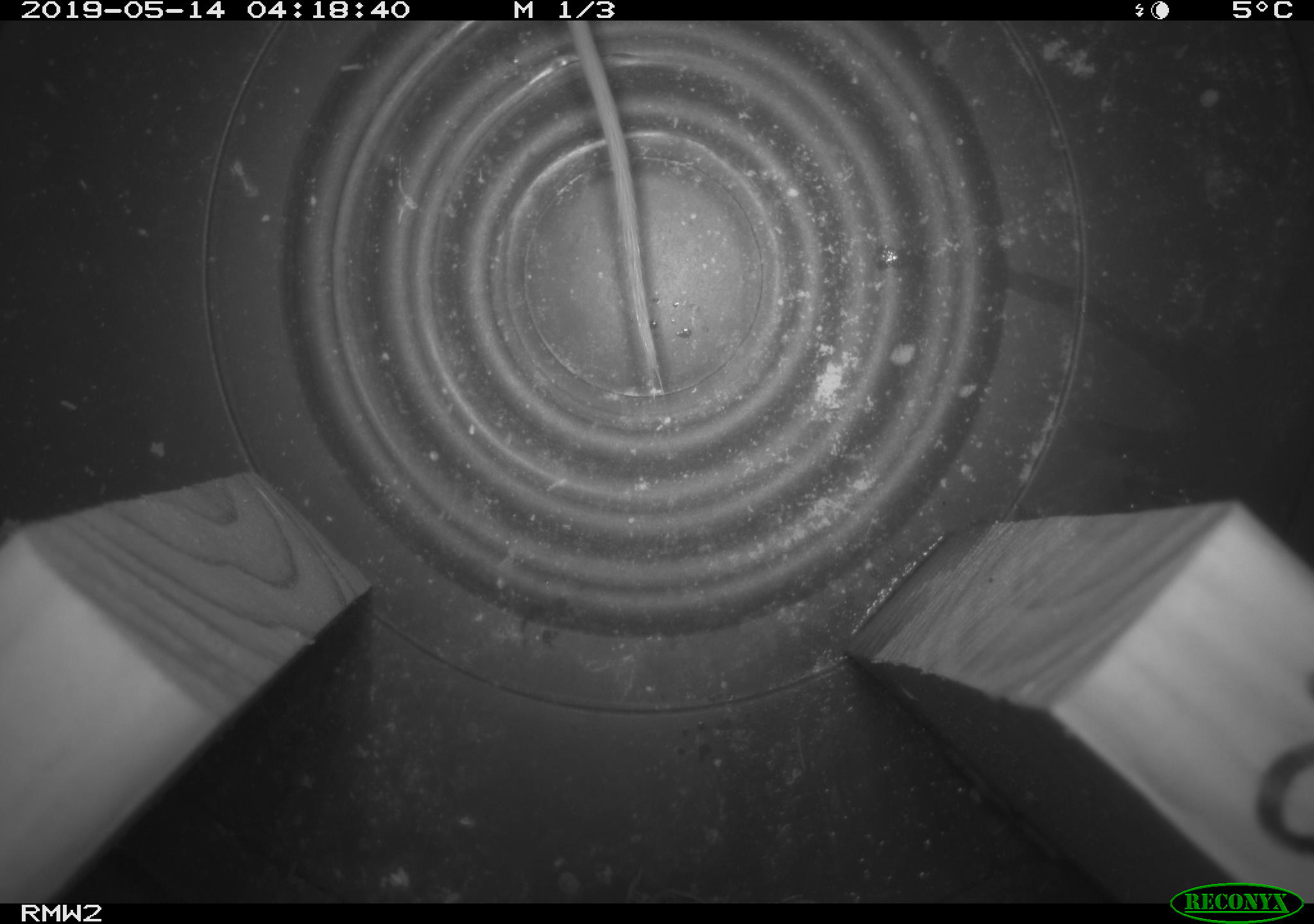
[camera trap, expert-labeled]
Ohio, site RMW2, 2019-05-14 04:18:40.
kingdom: Animalia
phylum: Chordata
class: Mammalia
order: Rodentia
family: Cricetidae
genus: Peromyscus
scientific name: Peromyscus leucopus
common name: white-footed mouse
White-footed mouse (Peromyscus leucopus).